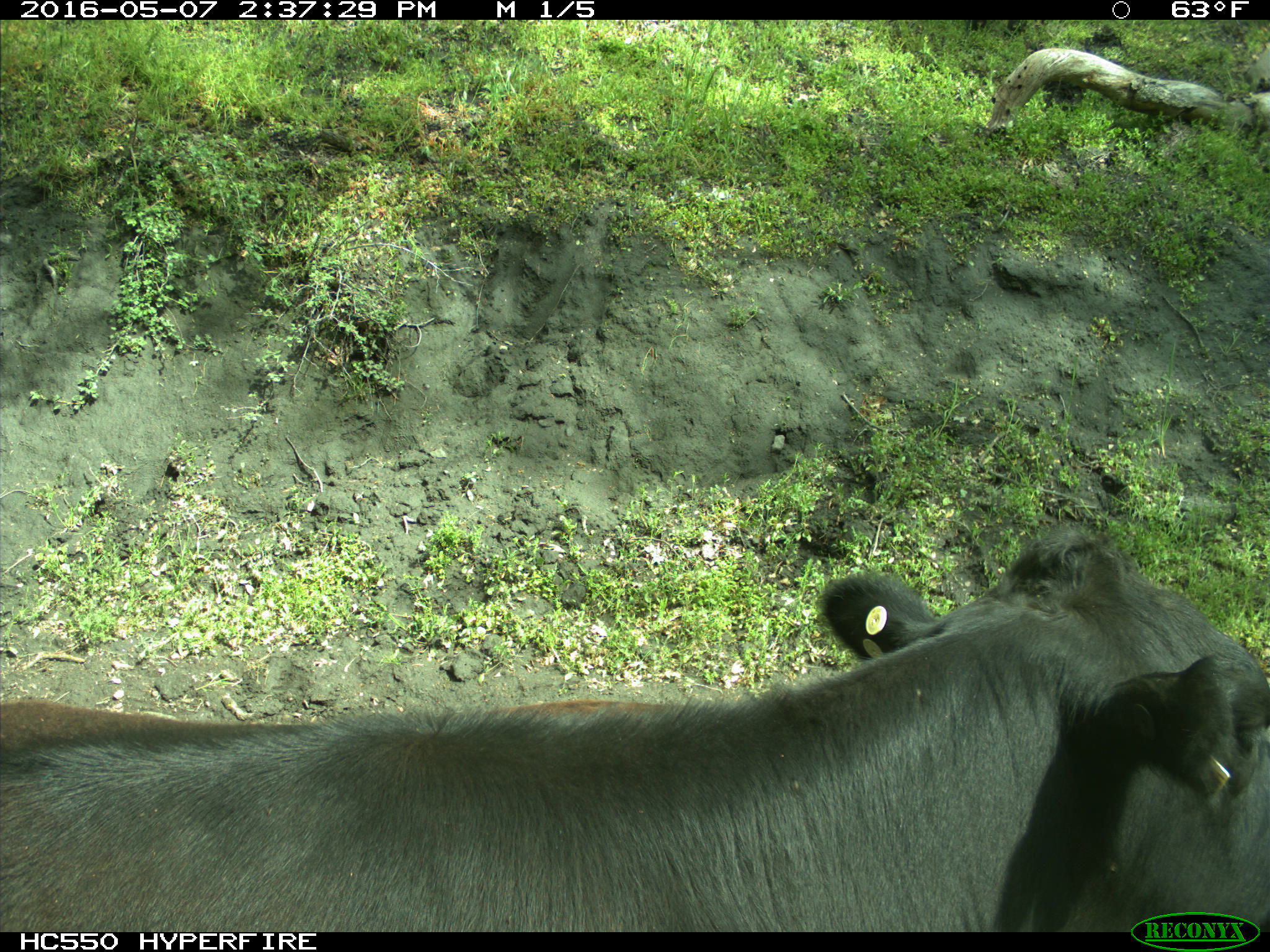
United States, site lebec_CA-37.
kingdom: Animalia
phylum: Chordata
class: Mammalia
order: Artiodactyla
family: Bovidae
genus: Bos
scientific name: Bos taurus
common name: domestic cow